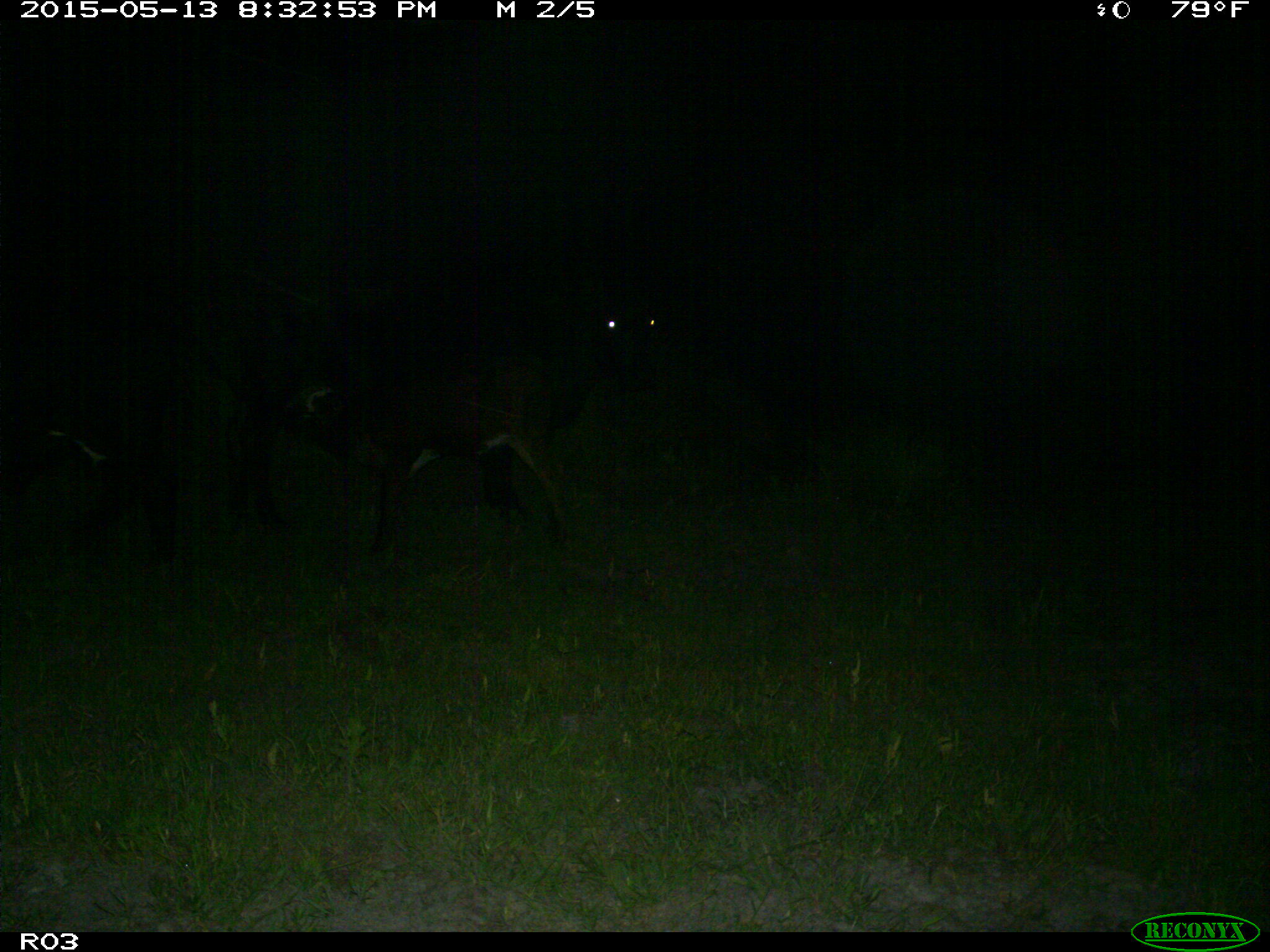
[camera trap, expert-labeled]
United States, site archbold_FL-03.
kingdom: Animalia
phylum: Chordata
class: Mammalia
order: Artiodactyla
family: Bovidae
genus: Bos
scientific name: Bos taurus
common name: domestic cow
Bos taurus (domestic cow).